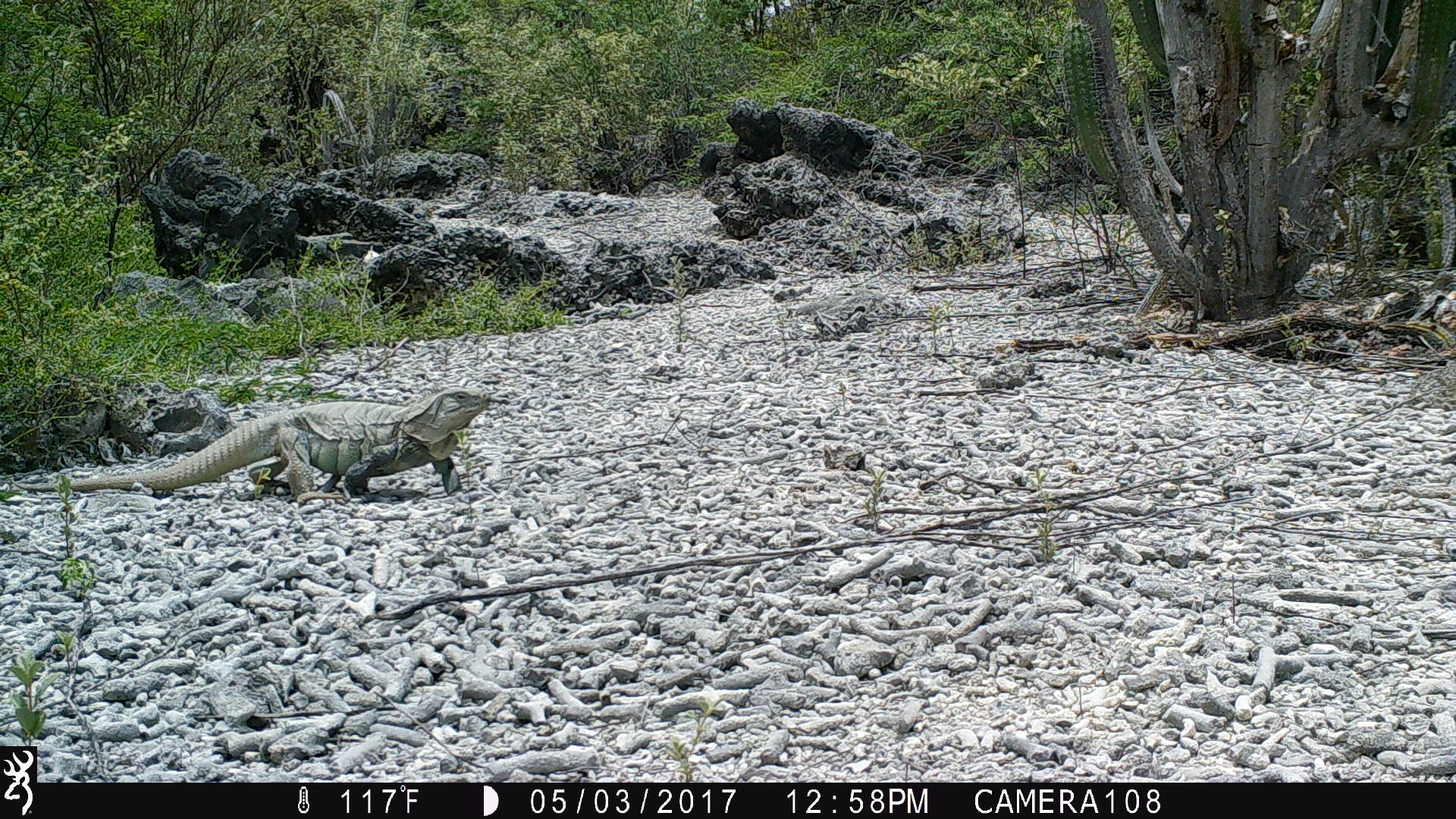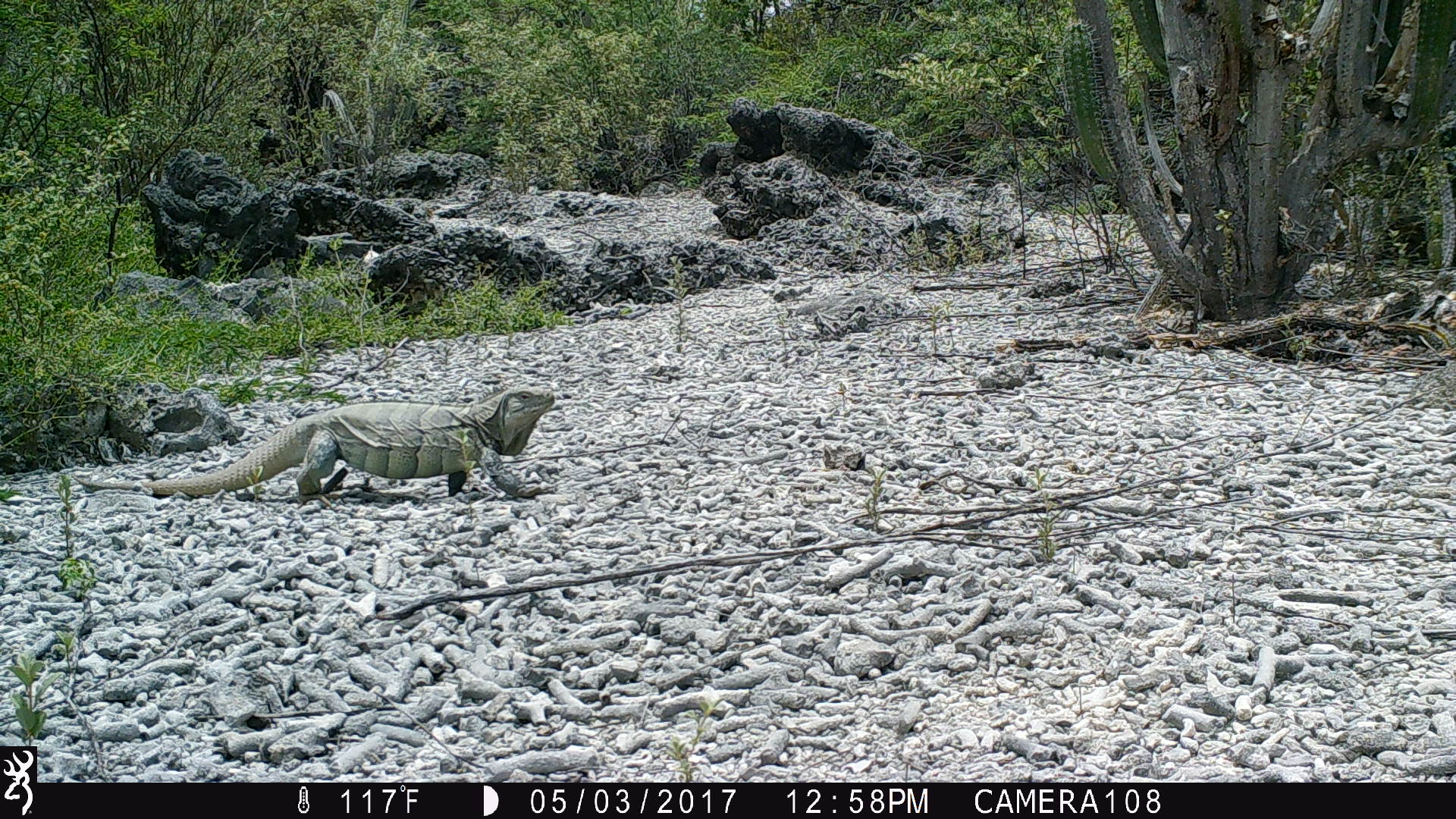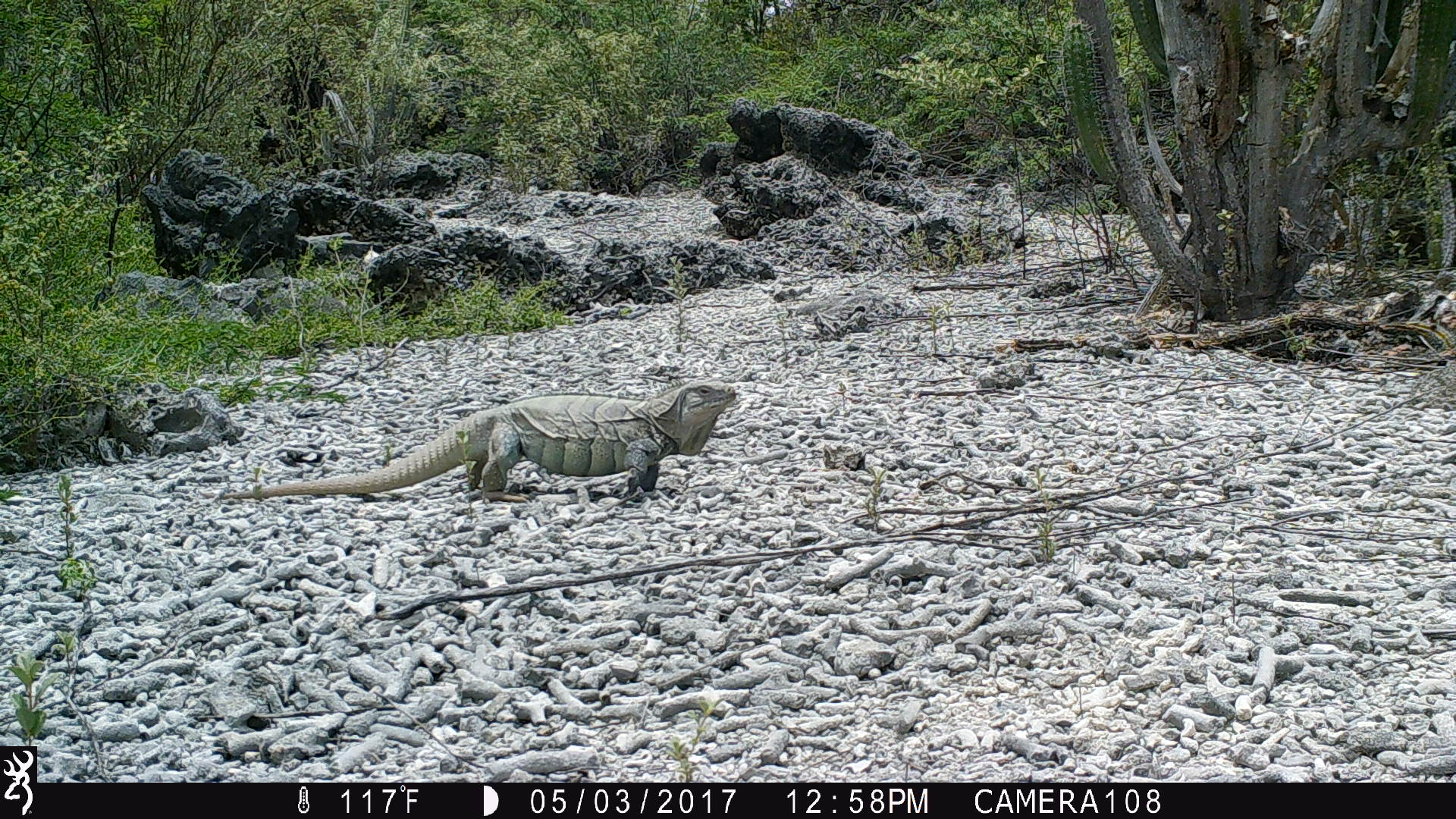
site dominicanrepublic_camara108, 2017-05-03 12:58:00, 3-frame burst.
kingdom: Animalia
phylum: Chordata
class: Reptilia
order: Squamata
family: Iguanidae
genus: Iguana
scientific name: Iguana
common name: typical iguanas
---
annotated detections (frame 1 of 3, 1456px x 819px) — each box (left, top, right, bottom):
iguana: (55, 384, 491, 505)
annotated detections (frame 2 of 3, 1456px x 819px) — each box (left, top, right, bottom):
iguana: (124, 386, 566, 503)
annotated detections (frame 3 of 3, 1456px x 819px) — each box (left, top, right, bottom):
iguana: (230, 377, 742, 507)